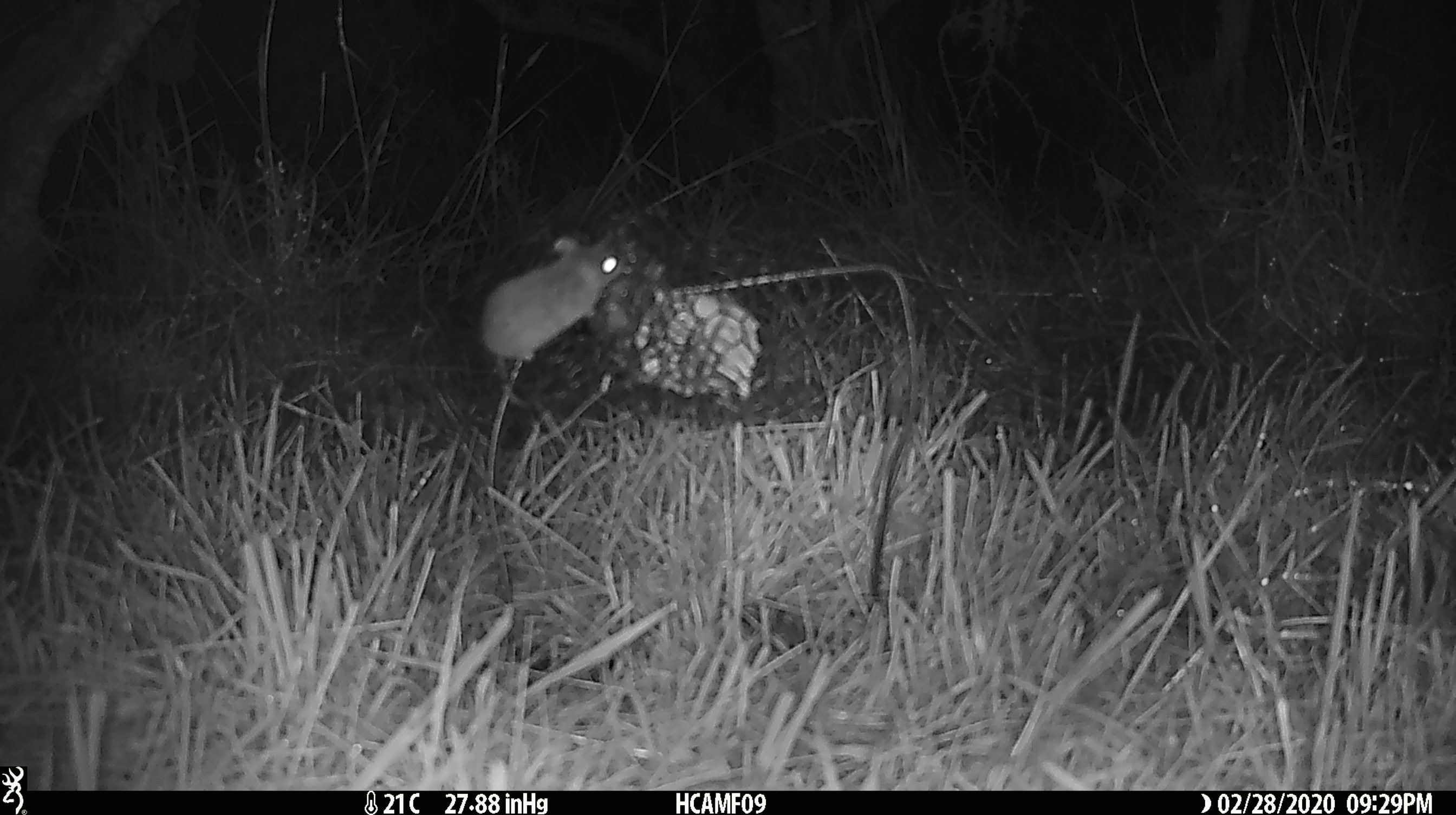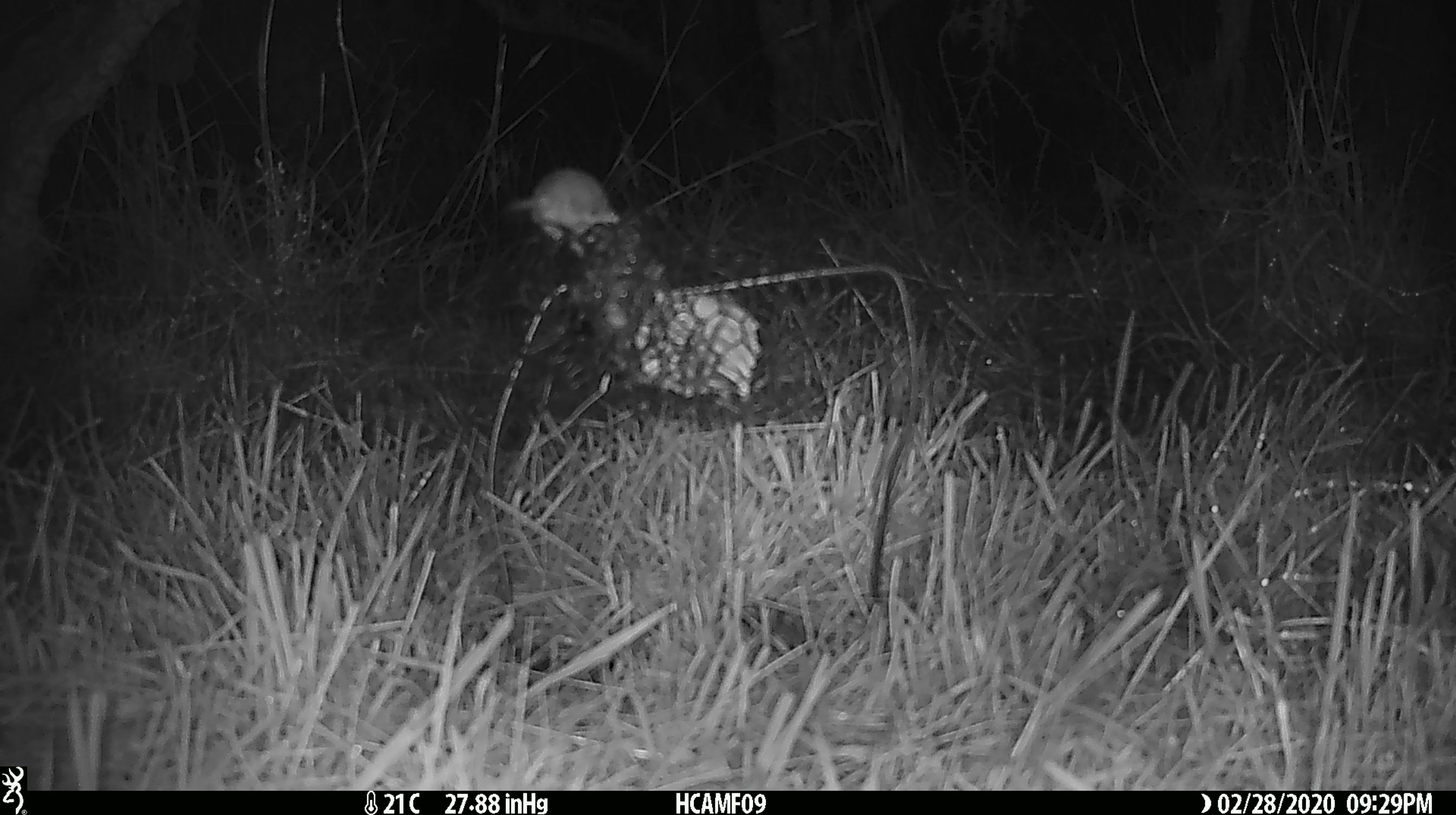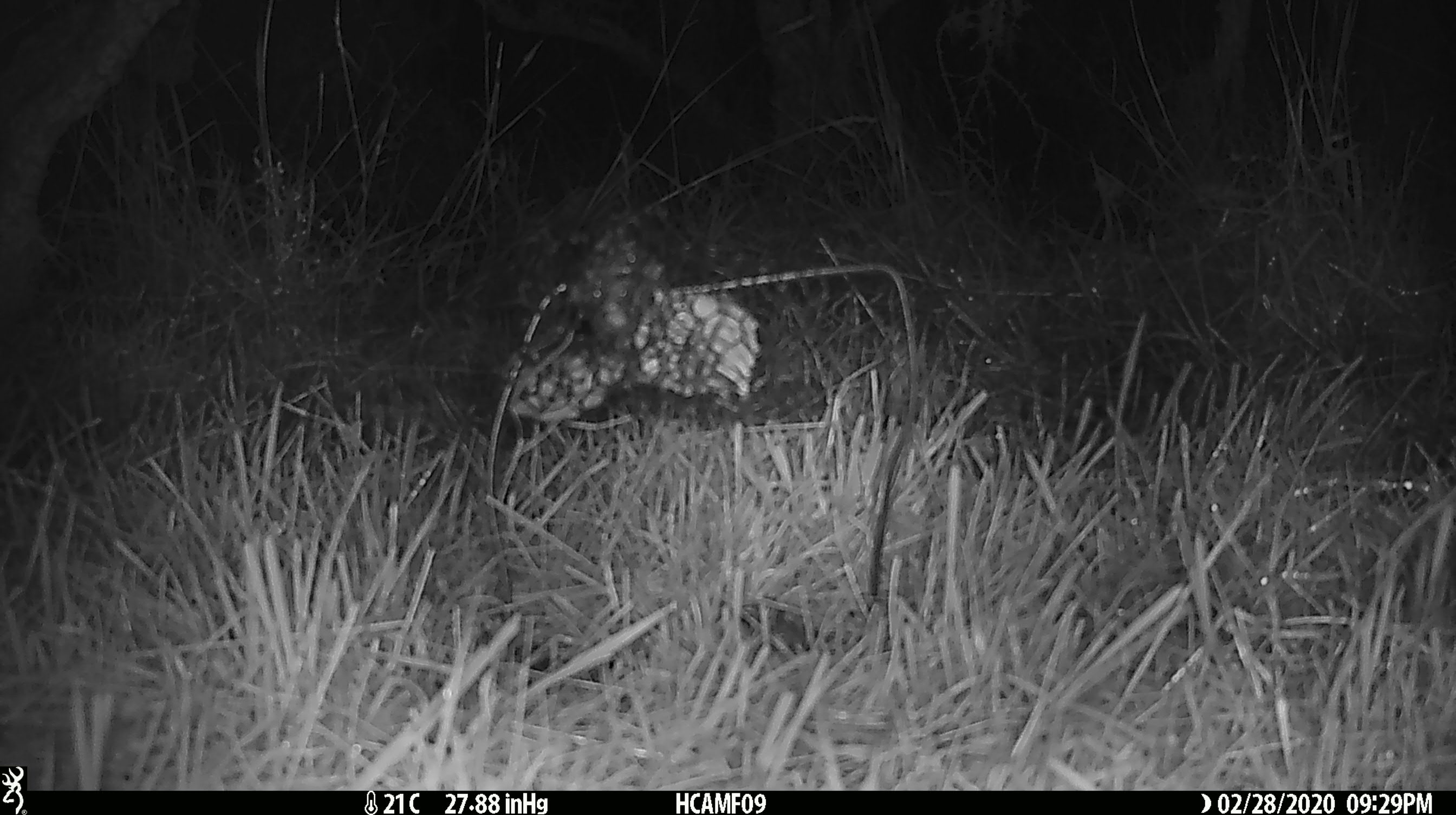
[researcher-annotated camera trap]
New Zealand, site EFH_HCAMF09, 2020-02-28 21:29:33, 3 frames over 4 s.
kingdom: Animalia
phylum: Chordata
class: Mammalia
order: Rodentia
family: Muridae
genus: Mus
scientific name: Mus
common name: mouse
Mouse (Mus).